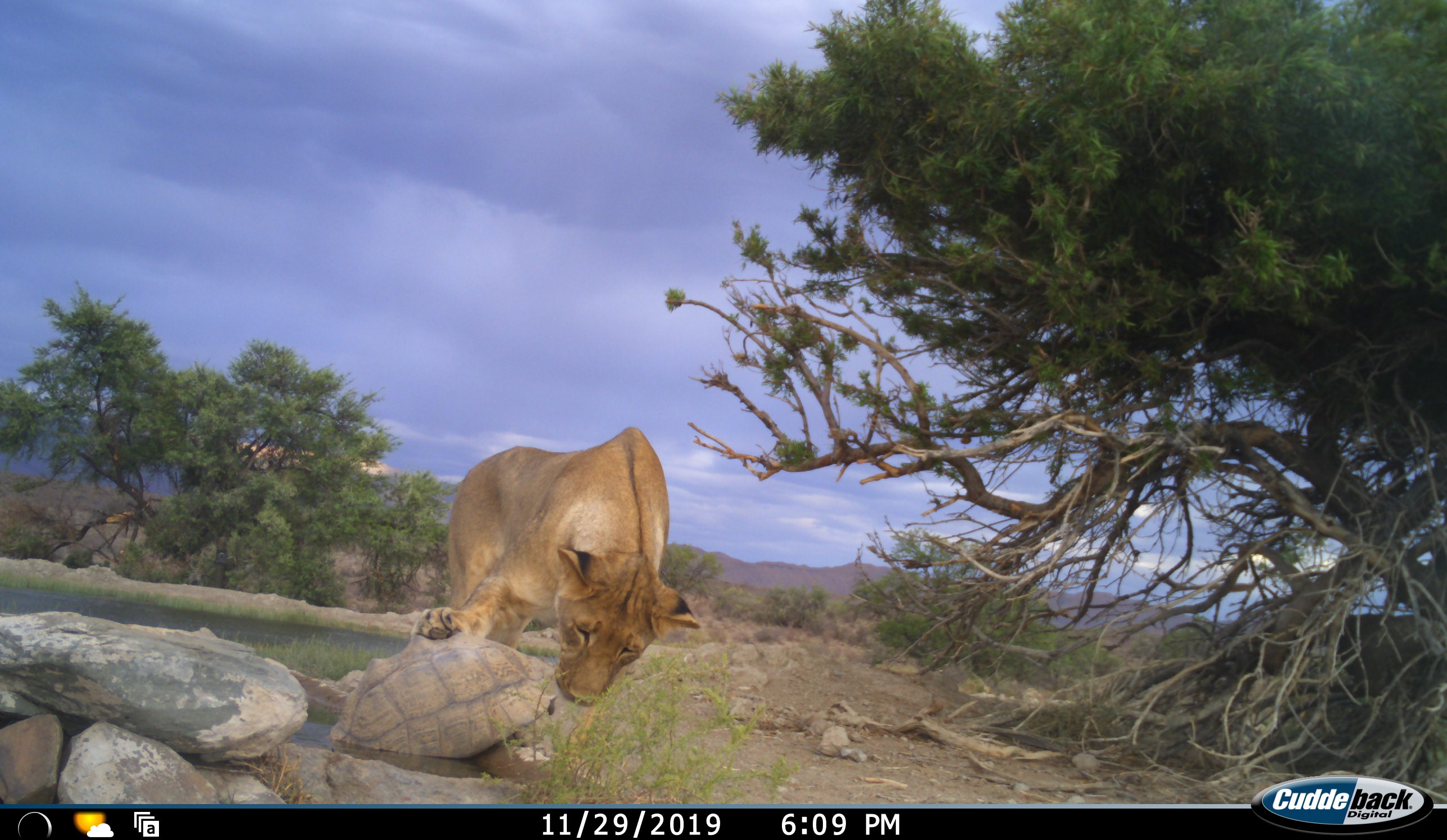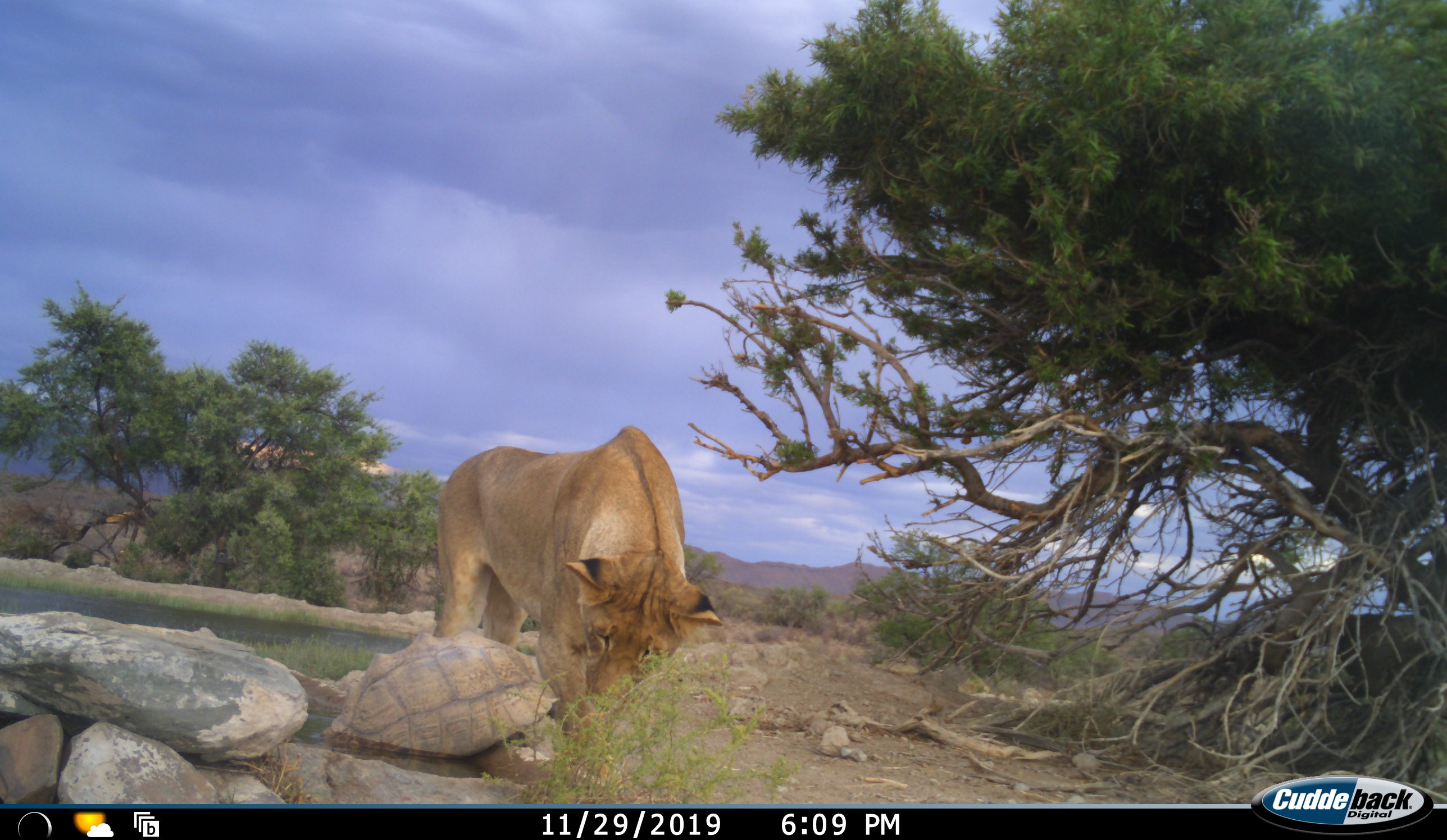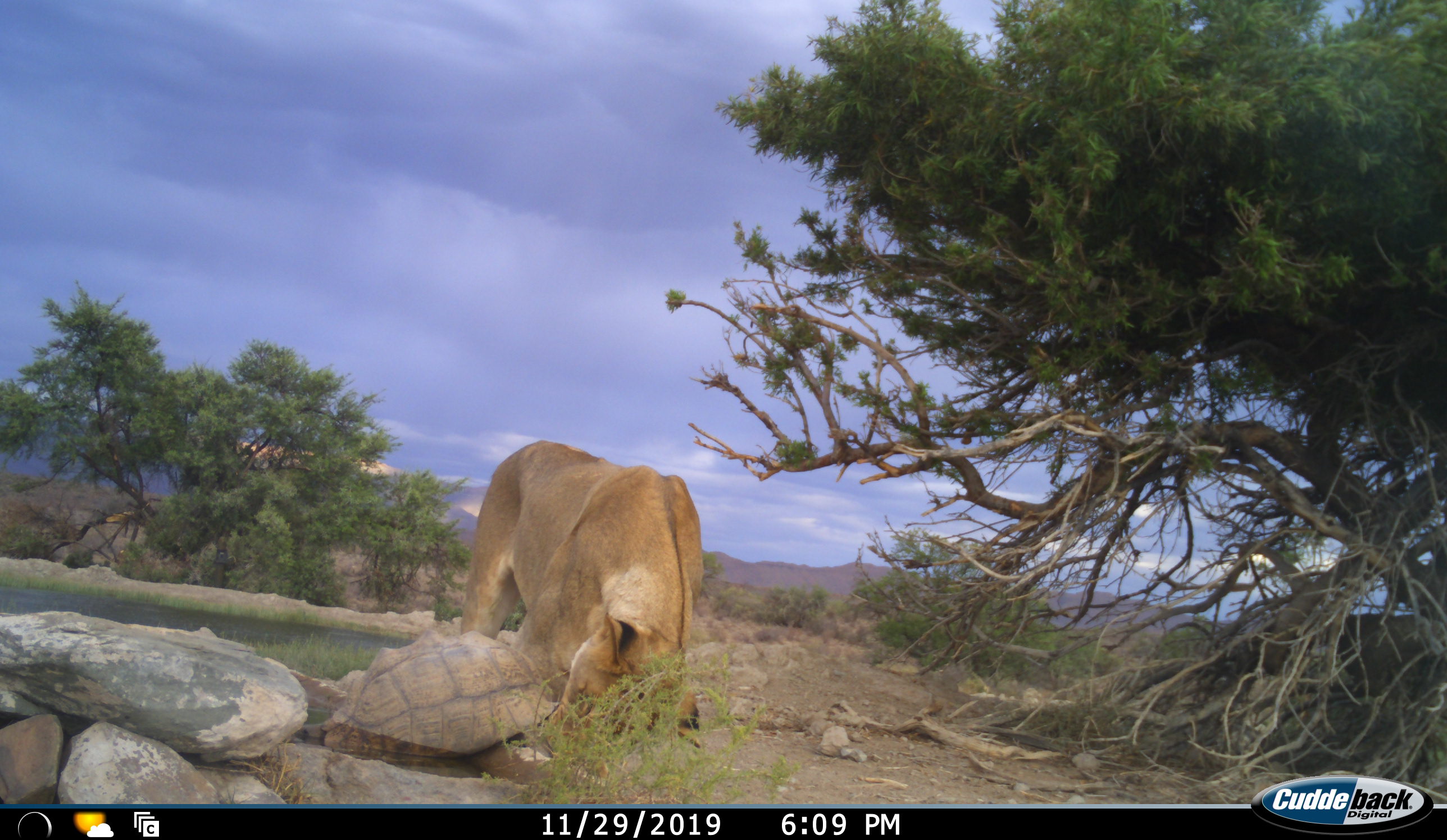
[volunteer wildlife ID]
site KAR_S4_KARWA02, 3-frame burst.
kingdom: Animalia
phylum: Chordata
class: Mammalia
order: Carnivora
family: Felidae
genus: Panthera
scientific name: Panthera leo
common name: lion female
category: lionfemale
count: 1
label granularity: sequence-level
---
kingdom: Animalia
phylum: Chordata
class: Reptilia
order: Testudines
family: Testudinidae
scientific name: Testudinidae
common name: tortoise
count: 1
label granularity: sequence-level